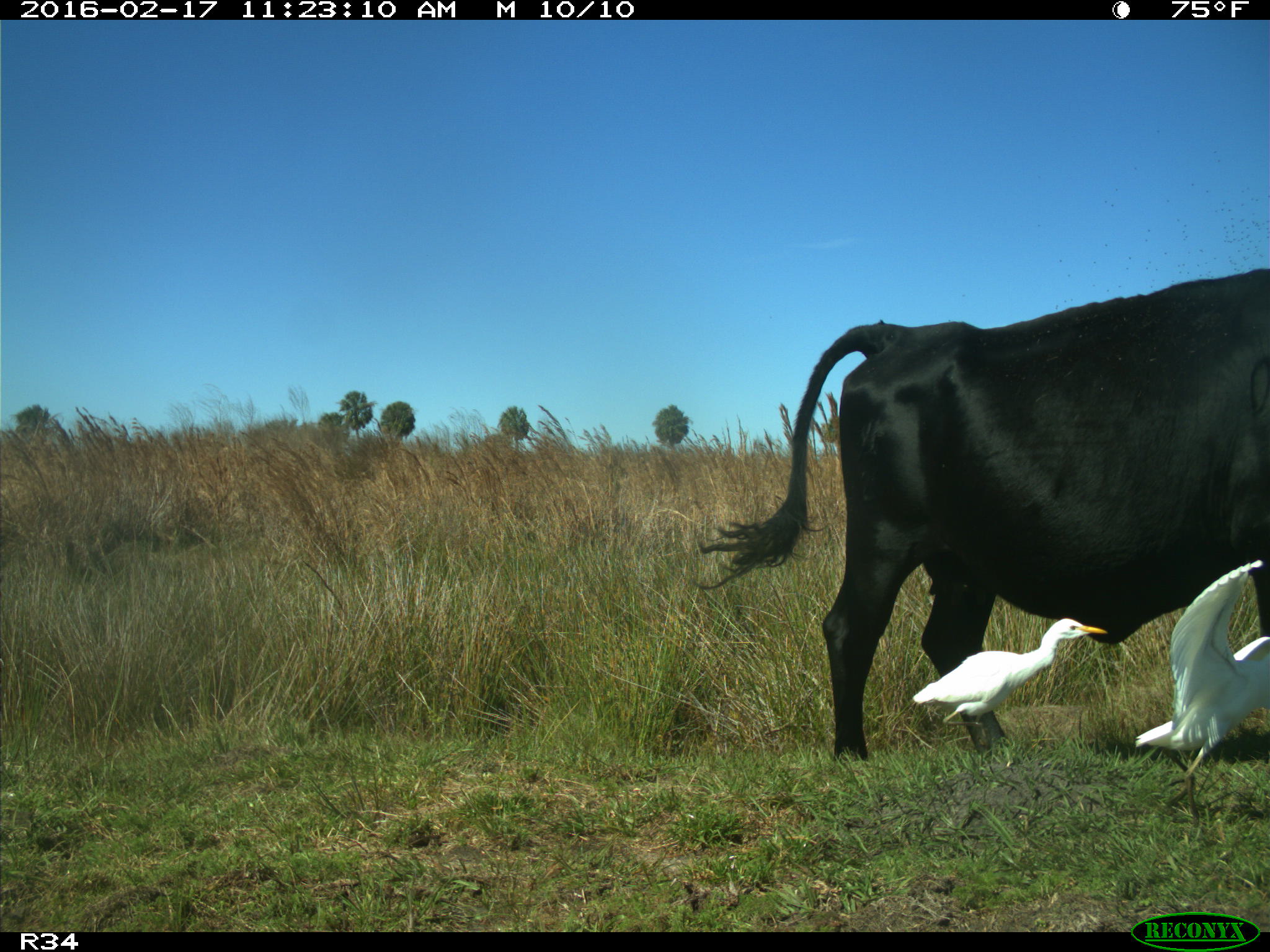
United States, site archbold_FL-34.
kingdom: Animalia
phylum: Chordata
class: Mammalia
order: Artiodactyla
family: Bovidae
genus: Bos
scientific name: Bos taurus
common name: domestic cow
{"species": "Bos taurus (domestic cow)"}